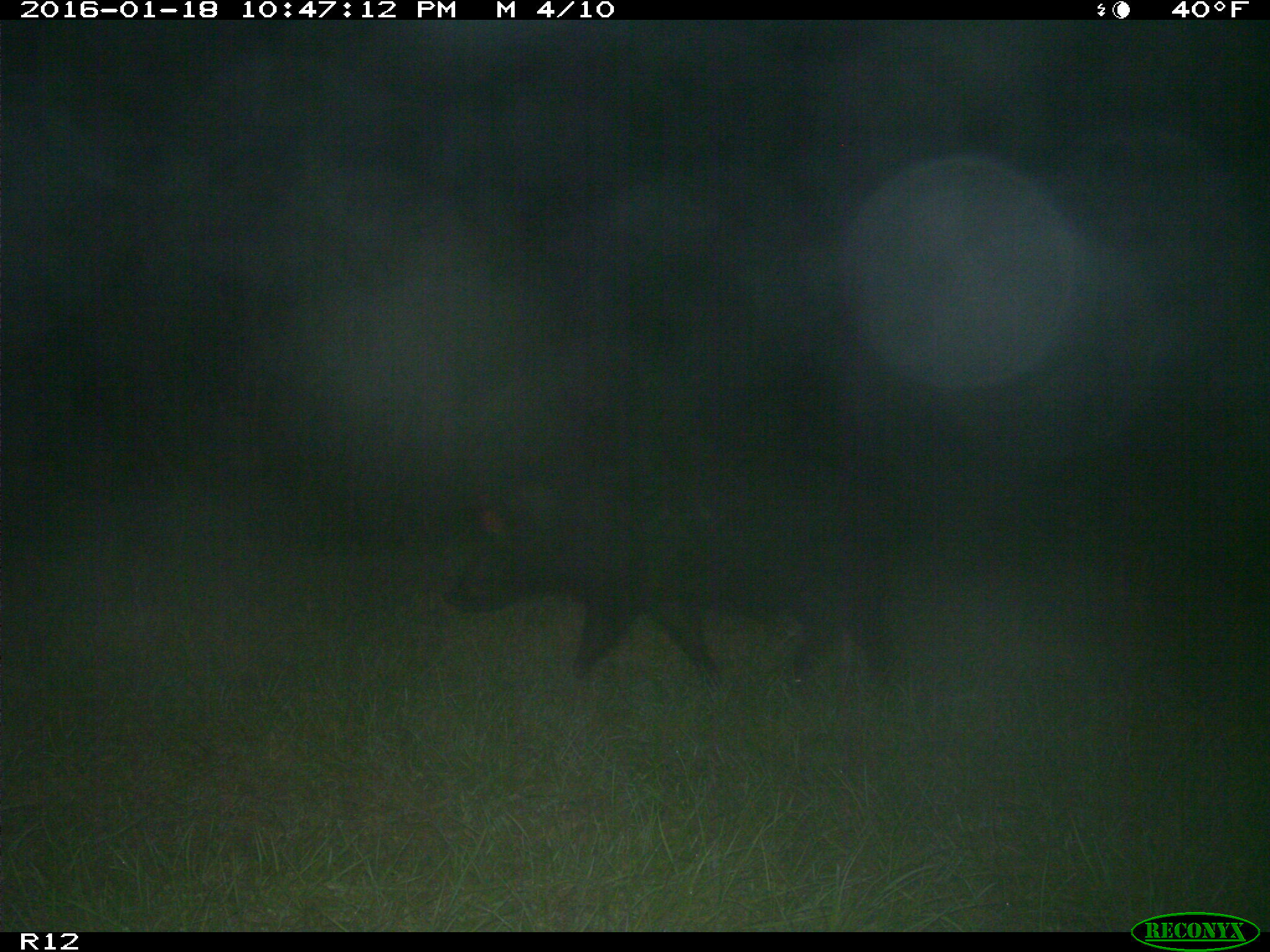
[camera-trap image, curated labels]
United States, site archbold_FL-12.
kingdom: Animalia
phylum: Chordata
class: Mammalia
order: Artiodactyla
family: Suidae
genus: Sus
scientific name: Sus scrofa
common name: wild boar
Sus scrofa (wild boar).